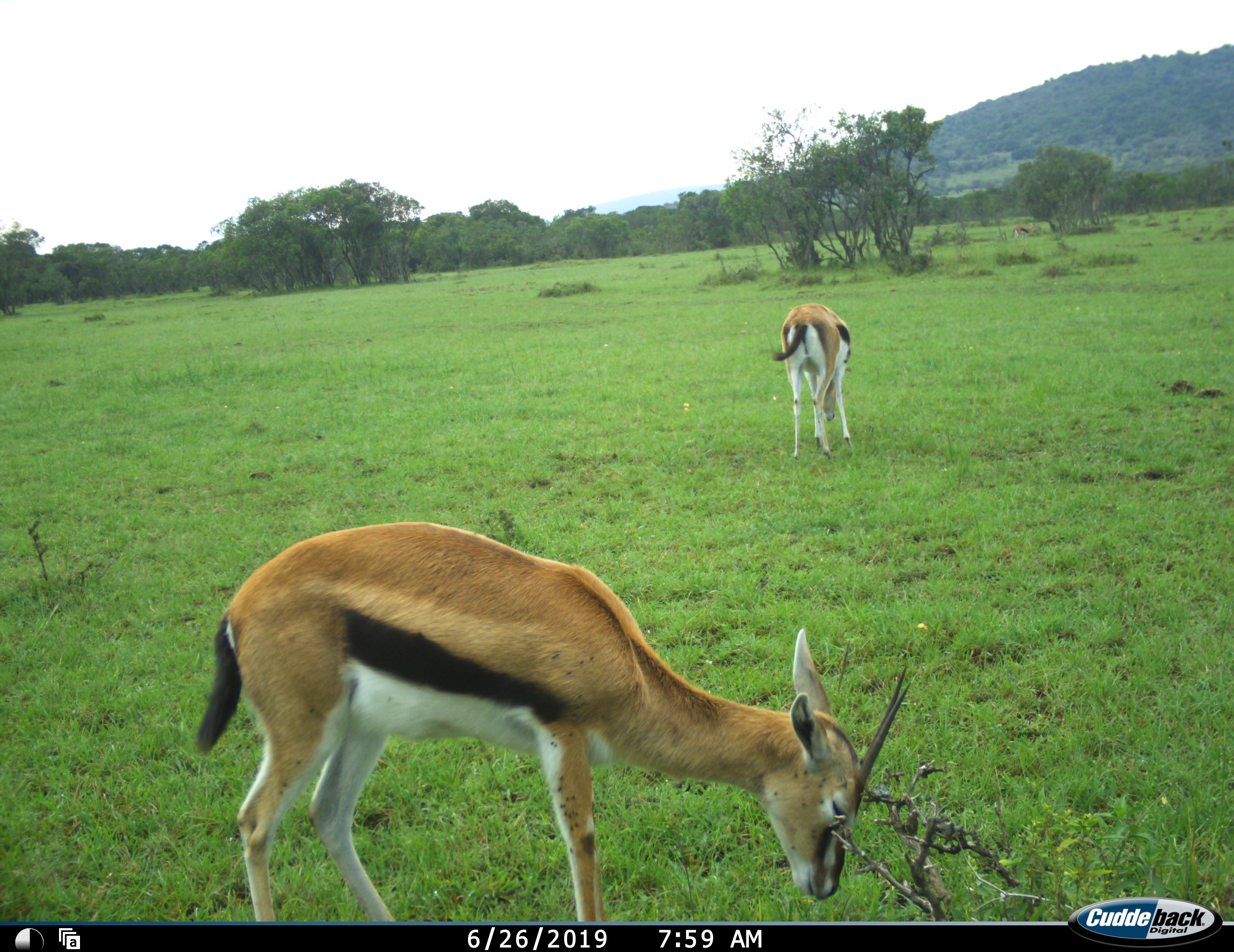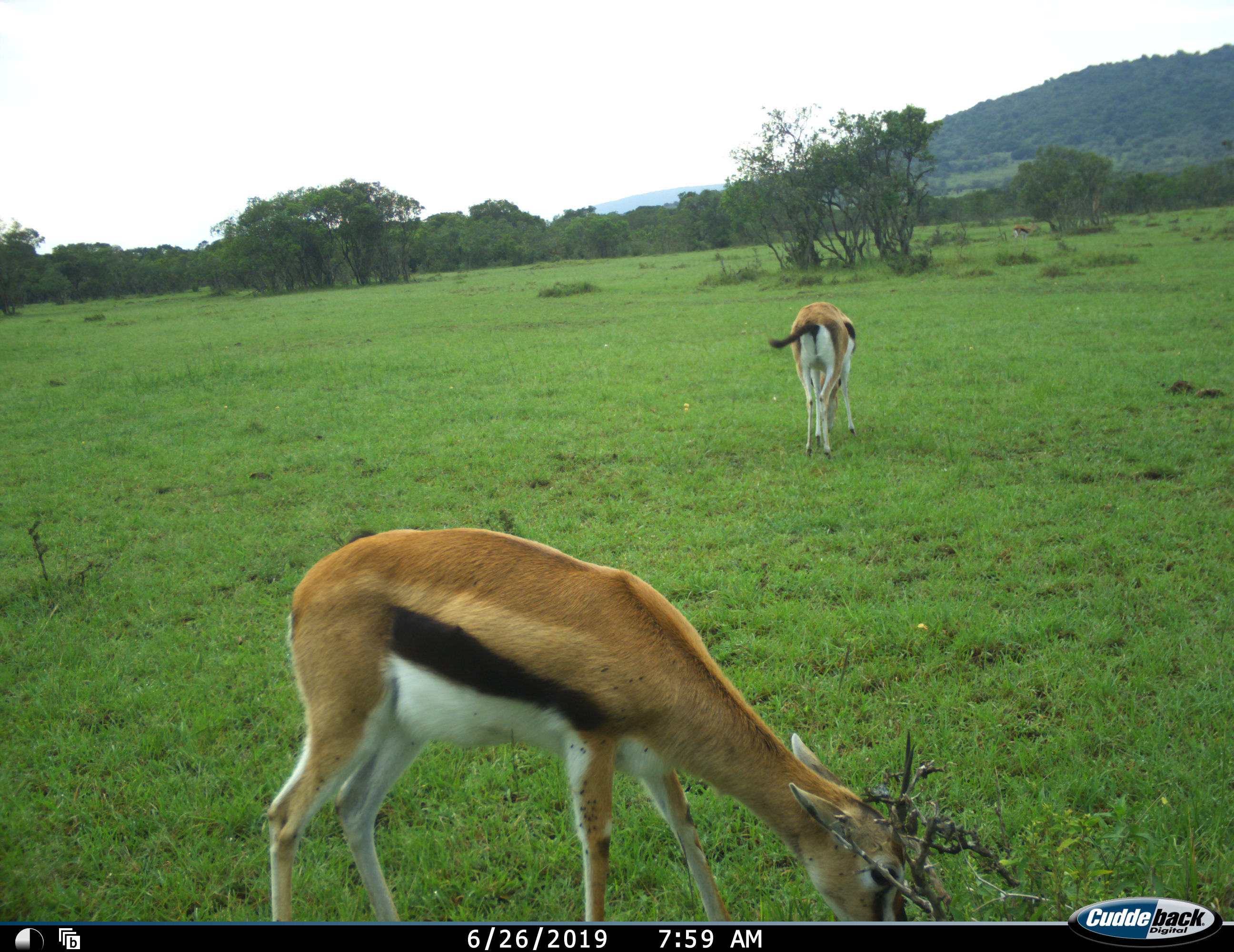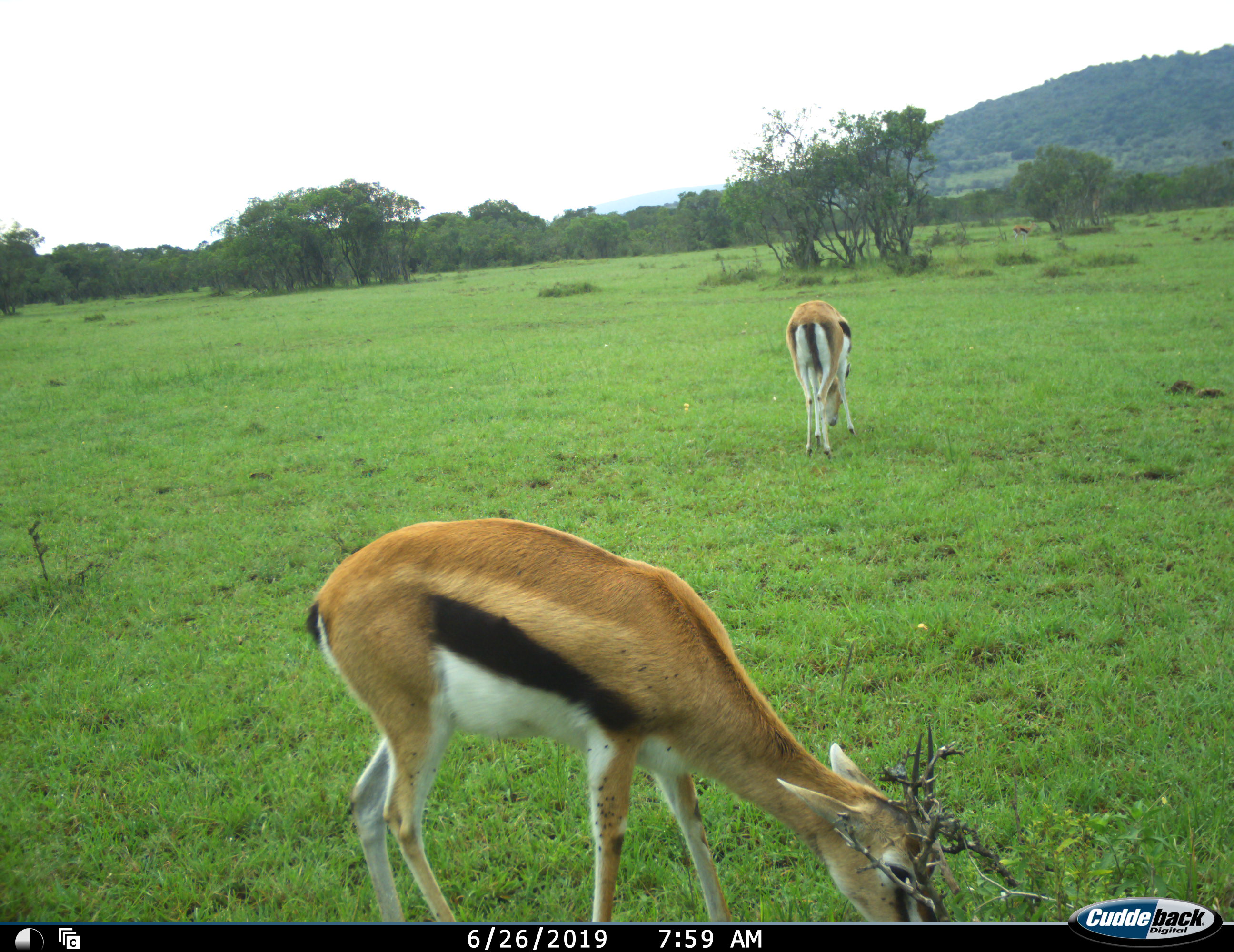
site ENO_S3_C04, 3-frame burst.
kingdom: Animalia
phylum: Chordata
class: Mammalia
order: Artiodactyla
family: Bovidae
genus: Eudorcas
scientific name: Eudorcas thomsonii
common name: thomson's gazelle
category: gazellethomsons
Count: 2.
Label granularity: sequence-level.